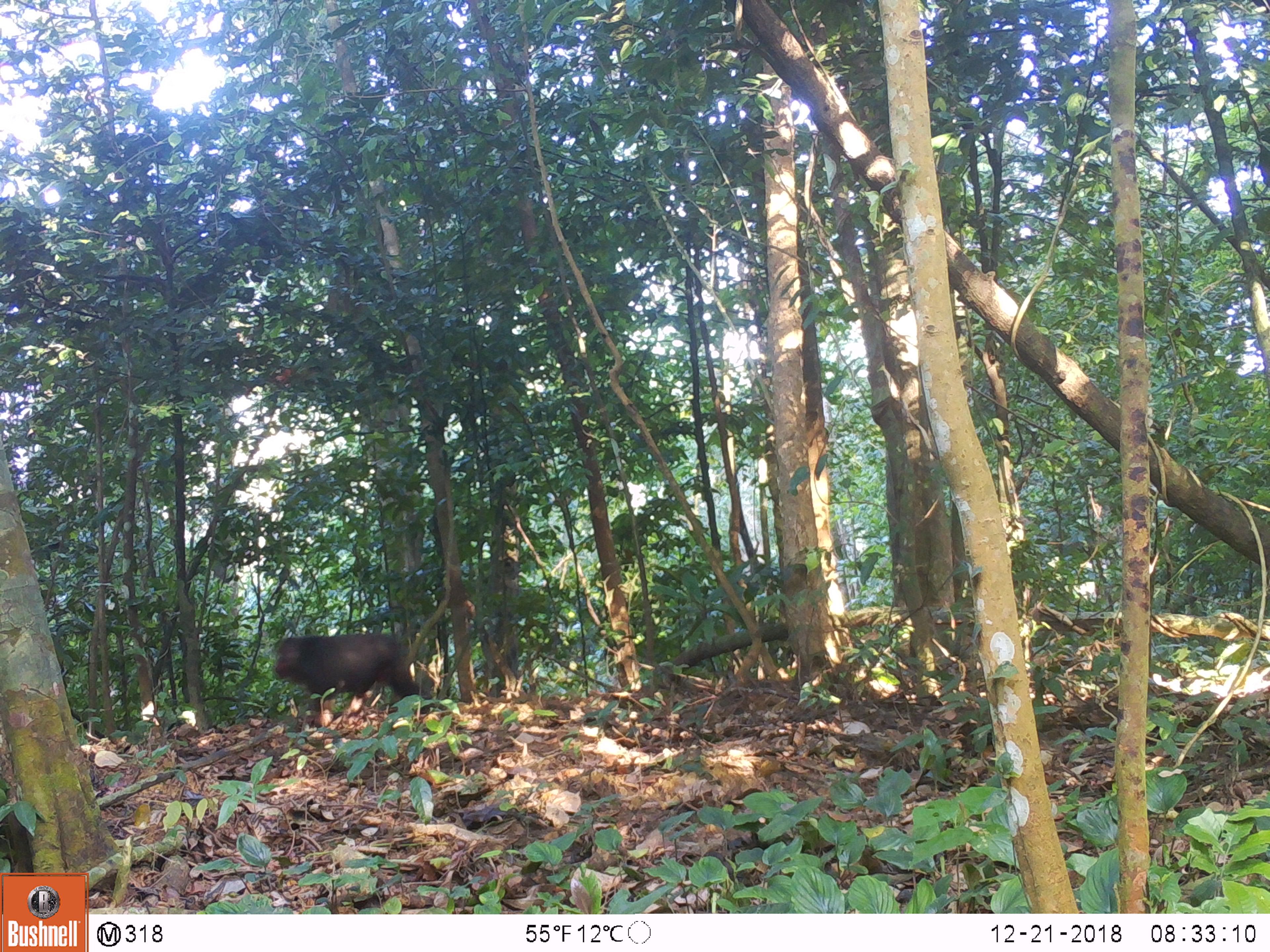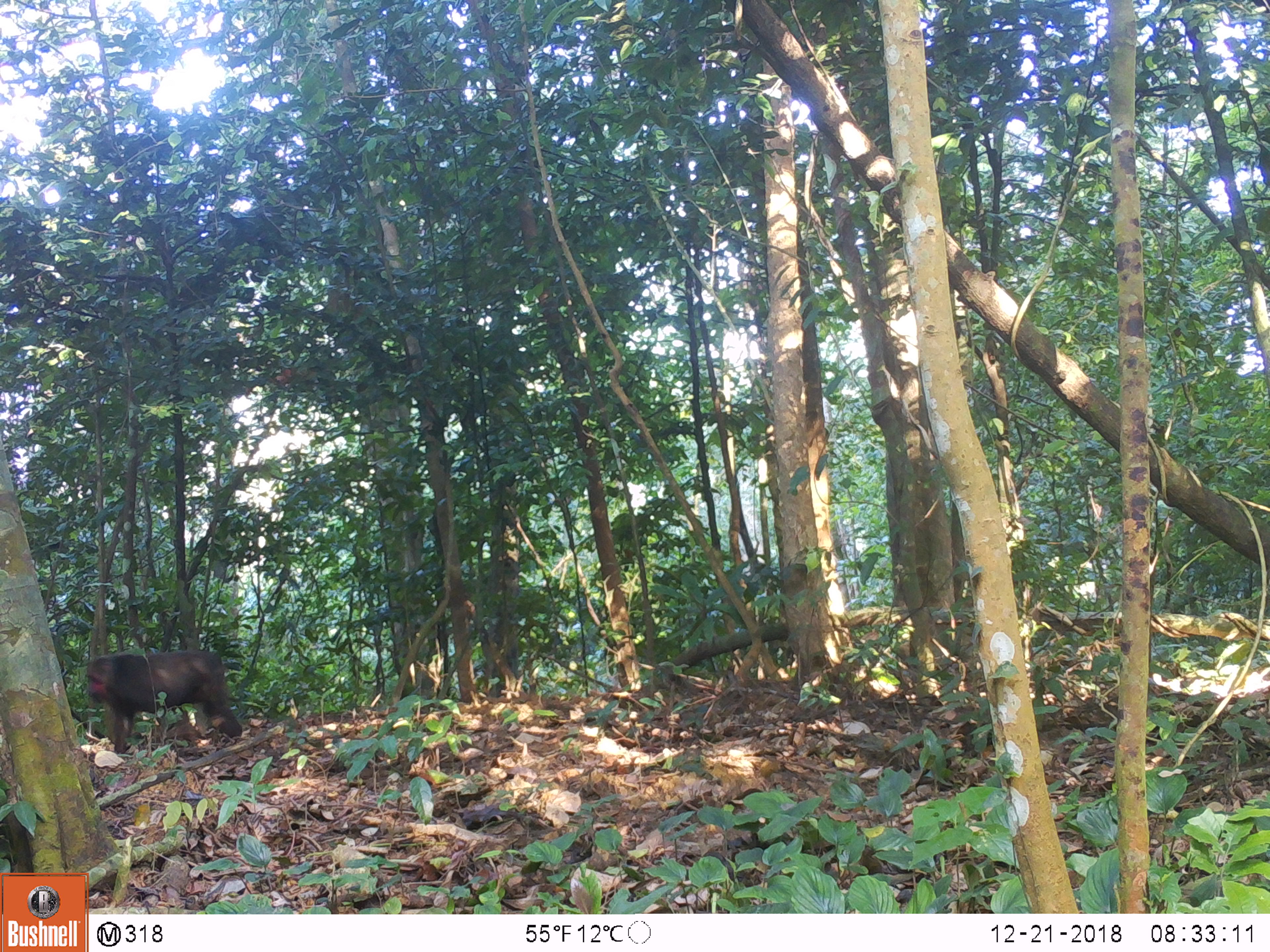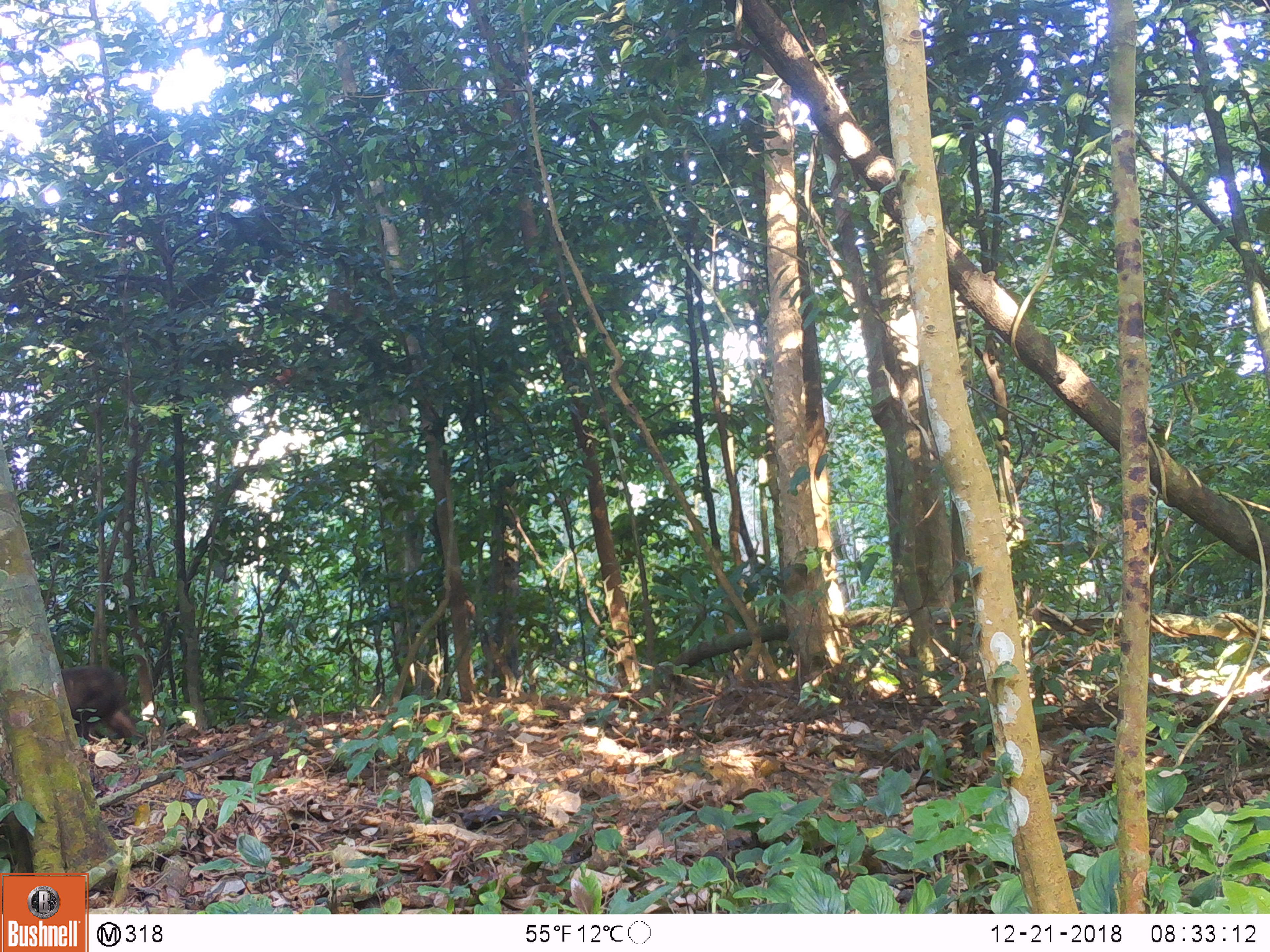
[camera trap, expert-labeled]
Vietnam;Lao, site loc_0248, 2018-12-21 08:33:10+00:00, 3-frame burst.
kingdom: Animalia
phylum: Chordata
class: Mammalia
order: Primates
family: Cercopithecidae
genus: Macaca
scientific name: Macaca arctoides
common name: stump-tailed macaque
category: stump tailed macaque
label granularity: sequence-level